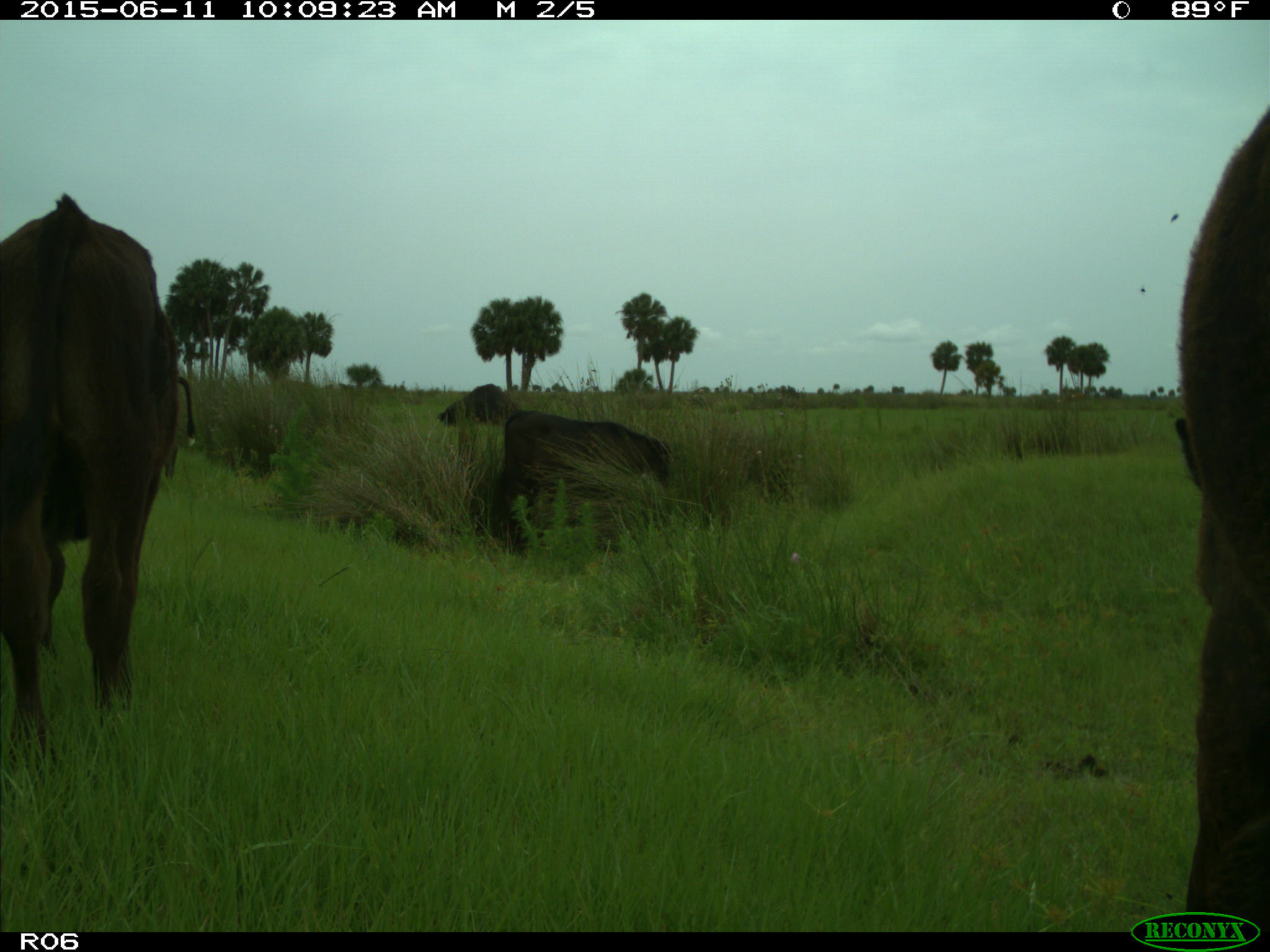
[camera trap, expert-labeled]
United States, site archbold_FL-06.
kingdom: Animalia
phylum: Chordata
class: Mammalia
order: Artiodactyla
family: Bovidae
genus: Bos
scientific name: Bos taurus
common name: domestic cow